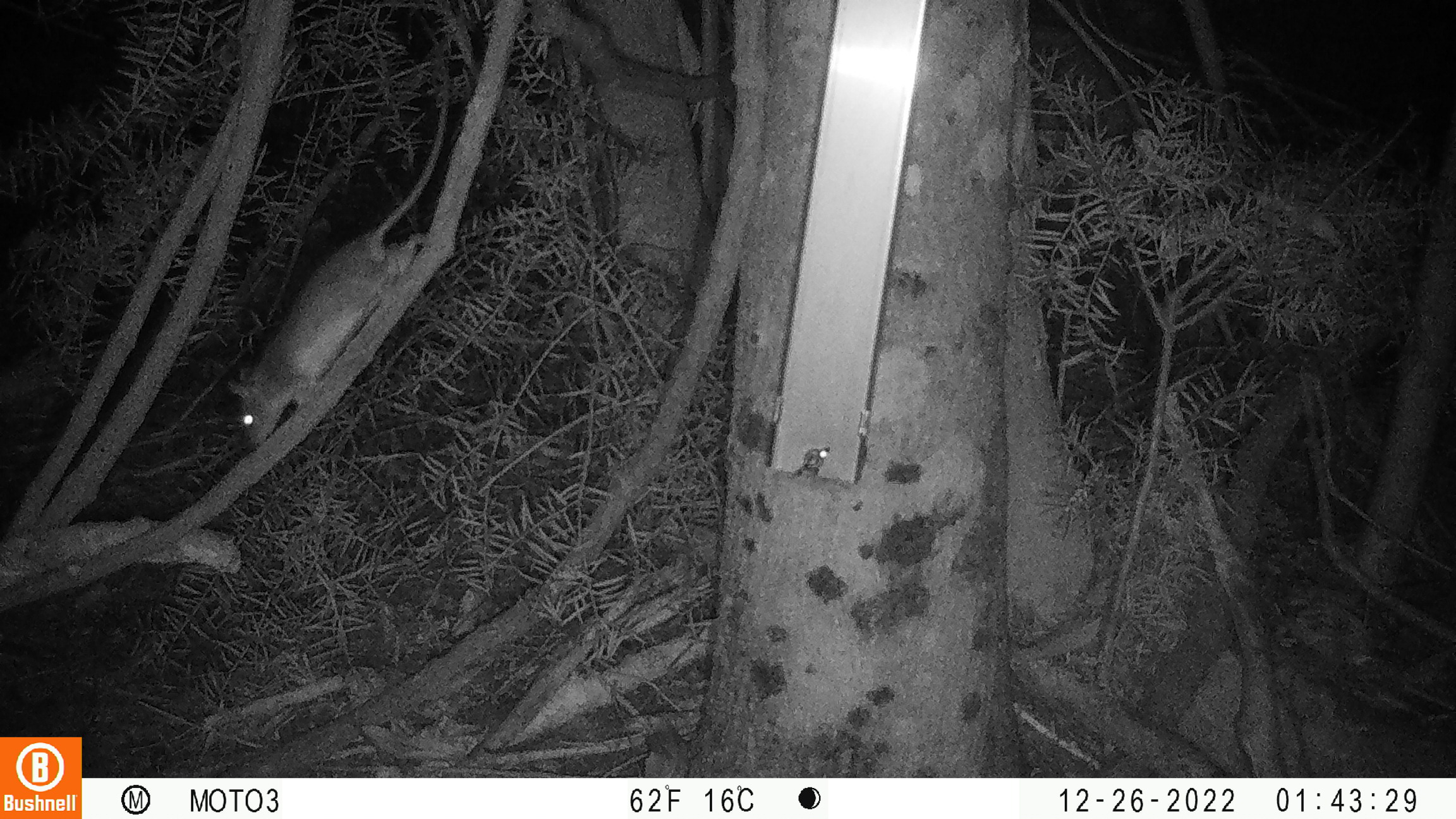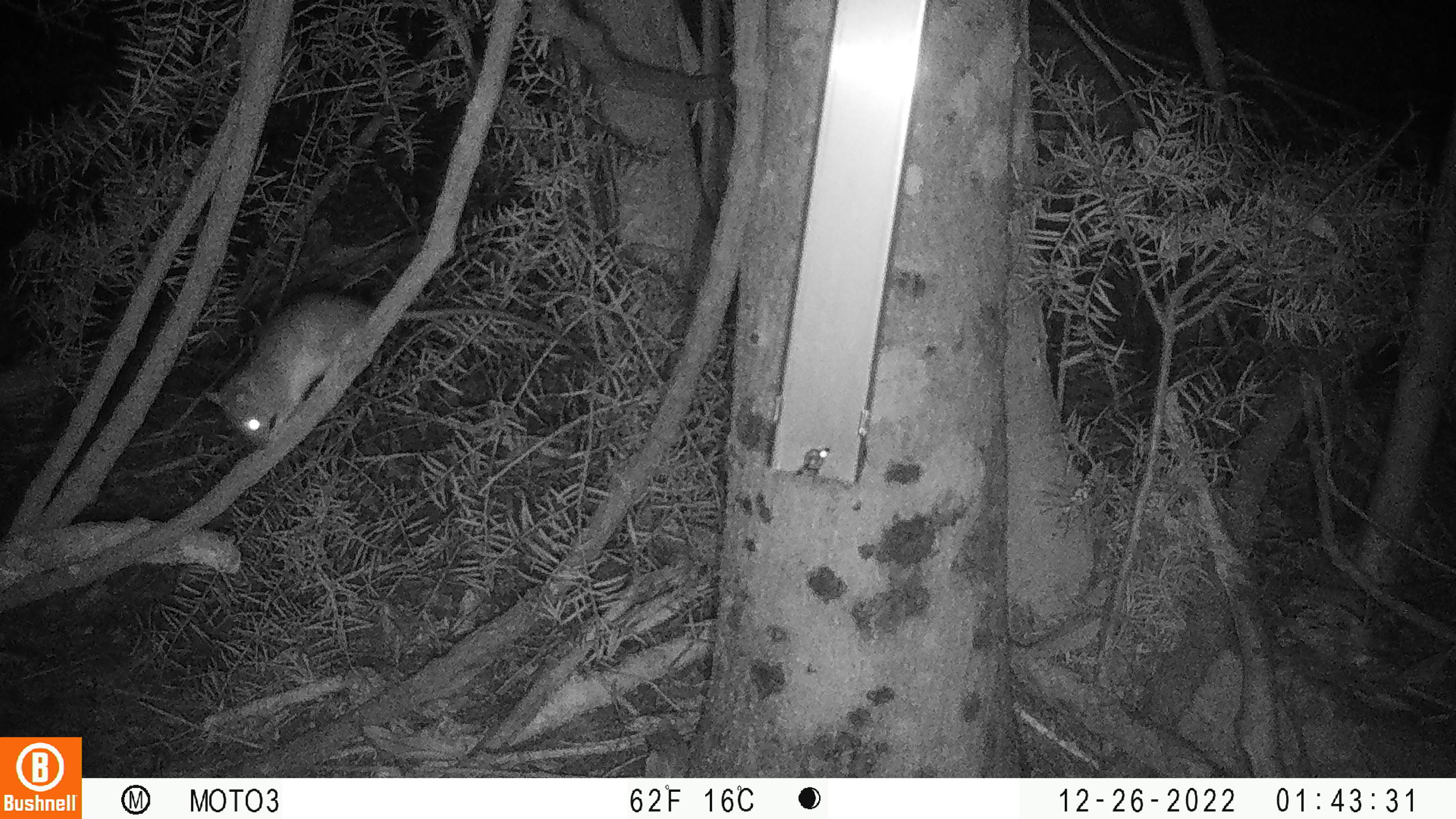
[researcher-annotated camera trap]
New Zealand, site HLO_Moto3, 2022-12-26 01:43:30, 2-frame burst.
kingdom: Animalia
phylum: Chordata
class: Mammalia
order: Rodentia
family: Muridae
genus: Rattus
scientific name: Rattus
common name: rat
Rat (Rattus).